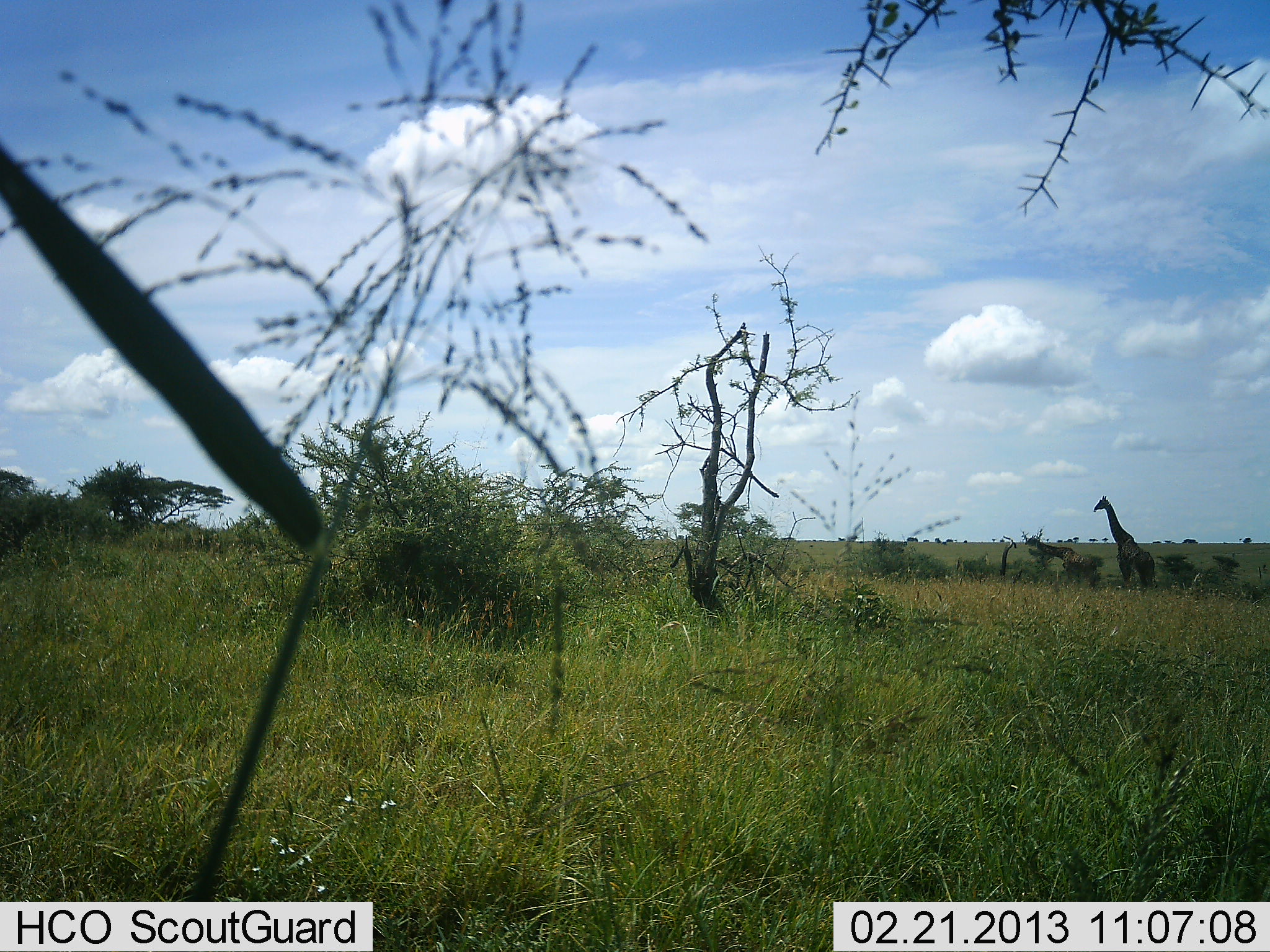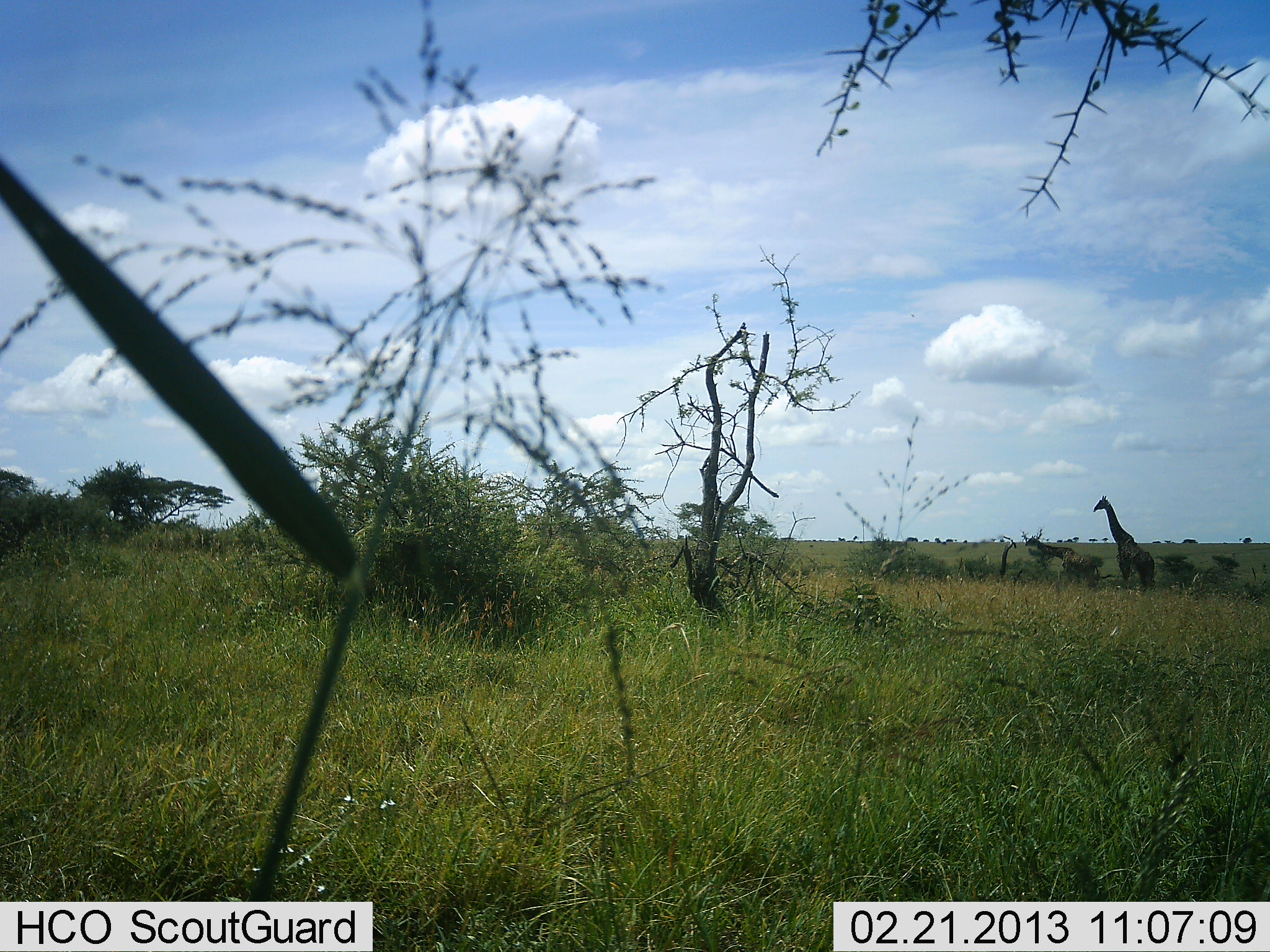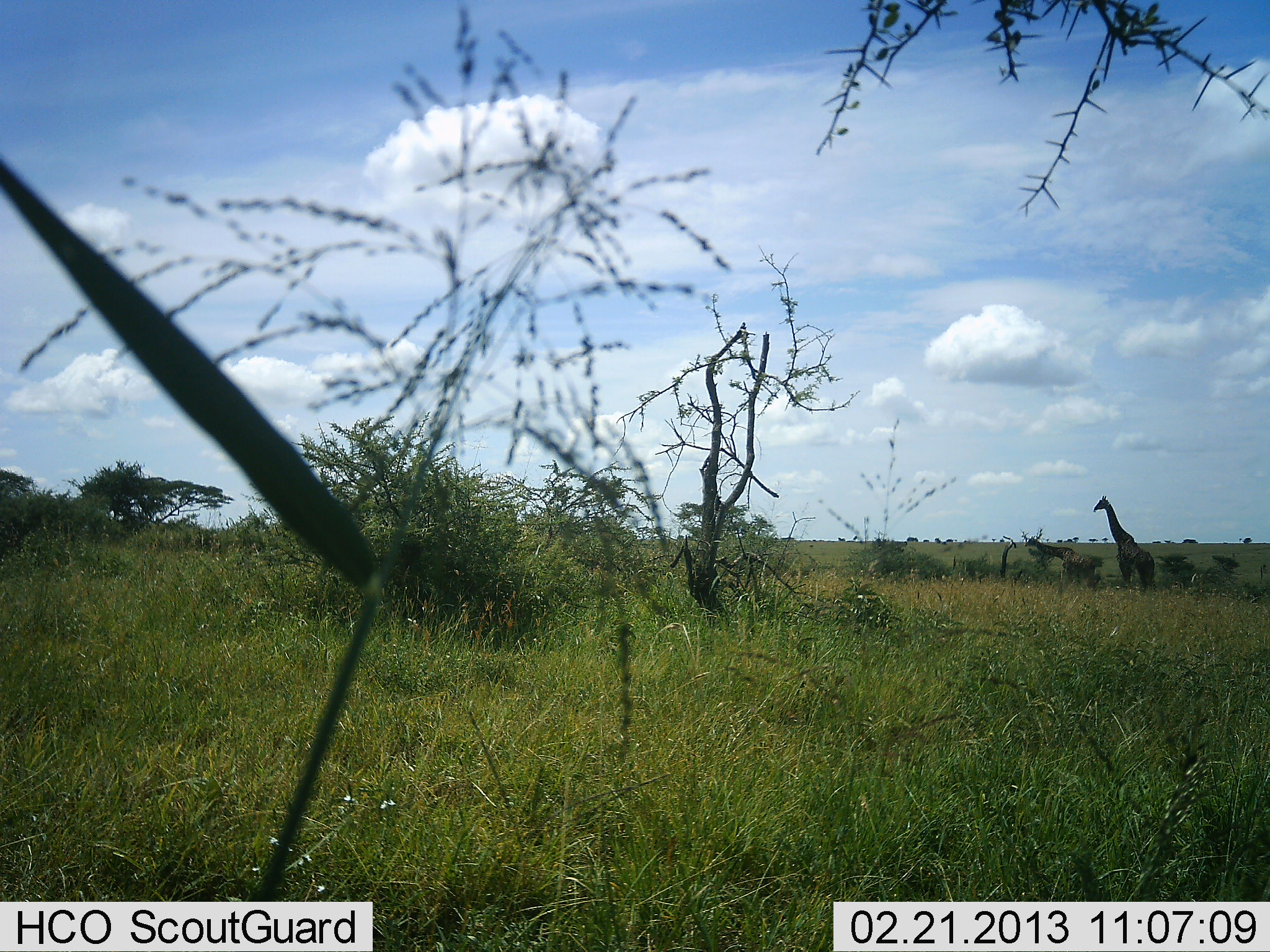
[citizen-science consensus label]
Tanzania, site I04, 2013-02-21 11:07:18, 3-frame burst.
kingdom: Animalia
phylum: Chordata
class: Mammalia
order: Artiodactyla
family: Giraffidae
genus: Giraffa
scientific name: Giraffa camelopardalis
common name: giraffe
Giraffe (Giraffa camelopardalis), count 1. Behavior (volunteer vote fractions): standing 100%, resting 0%, moving 0%, interacting 0%. Young present (vote fraction): 3%. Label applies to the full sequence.